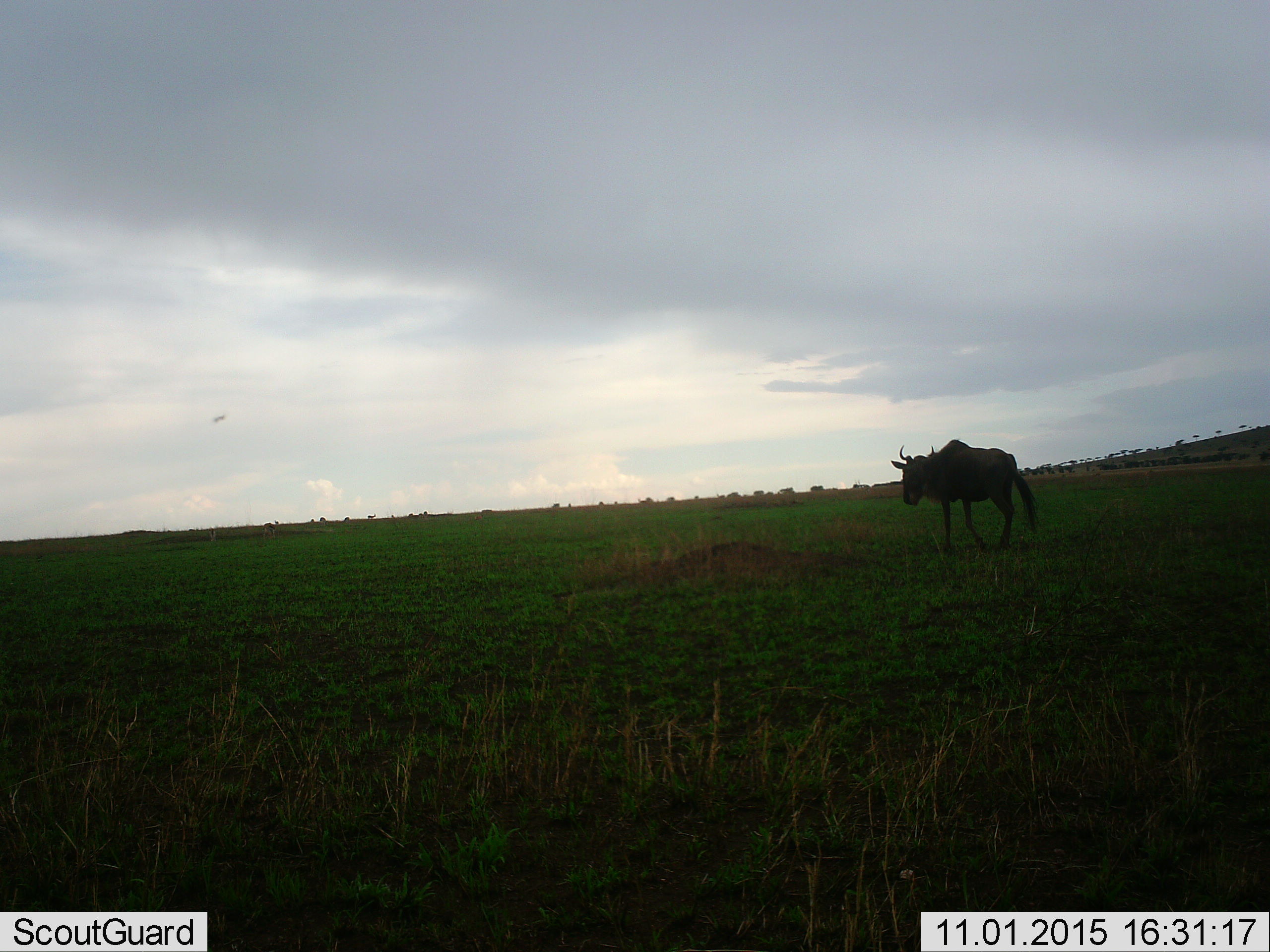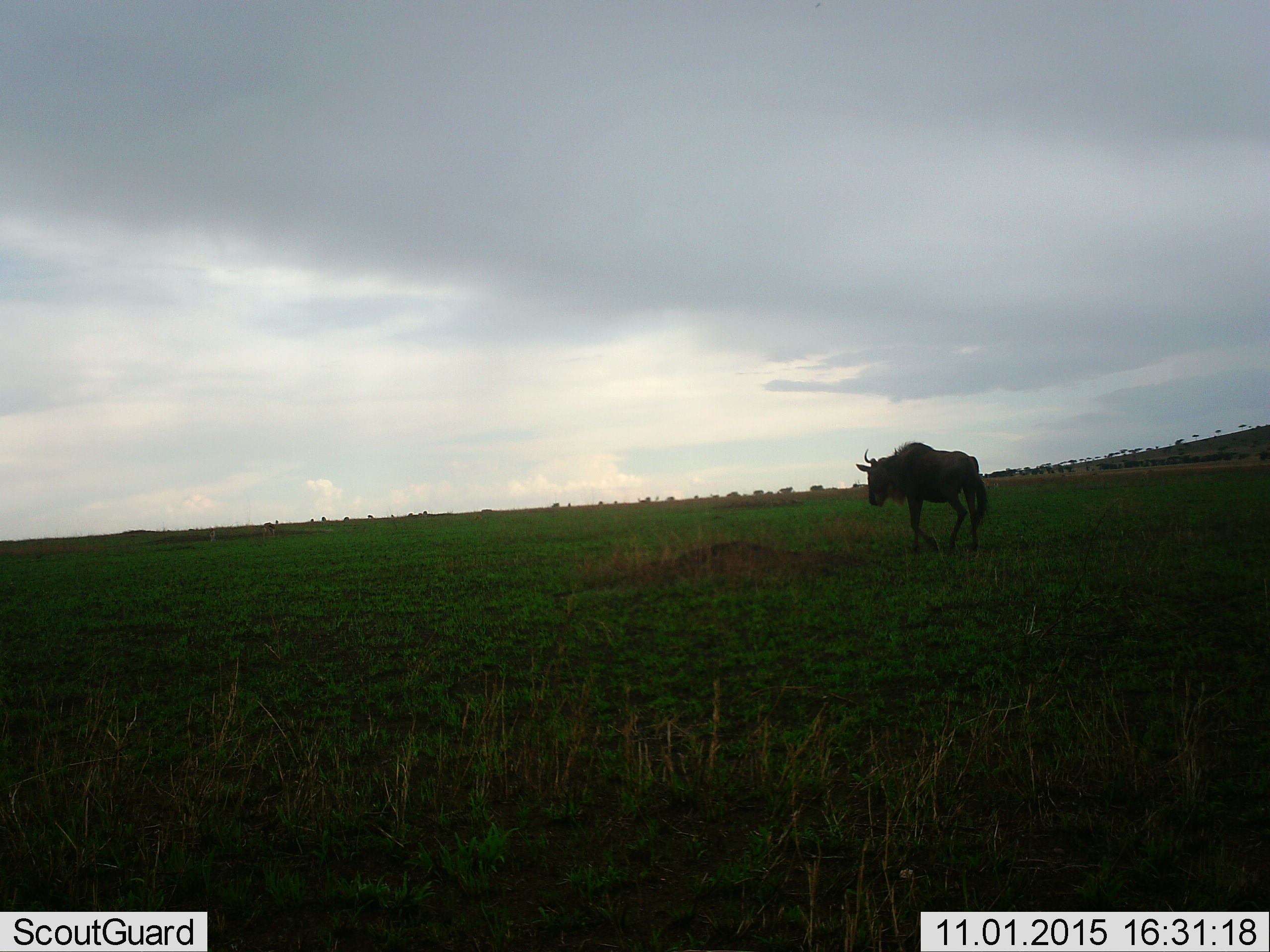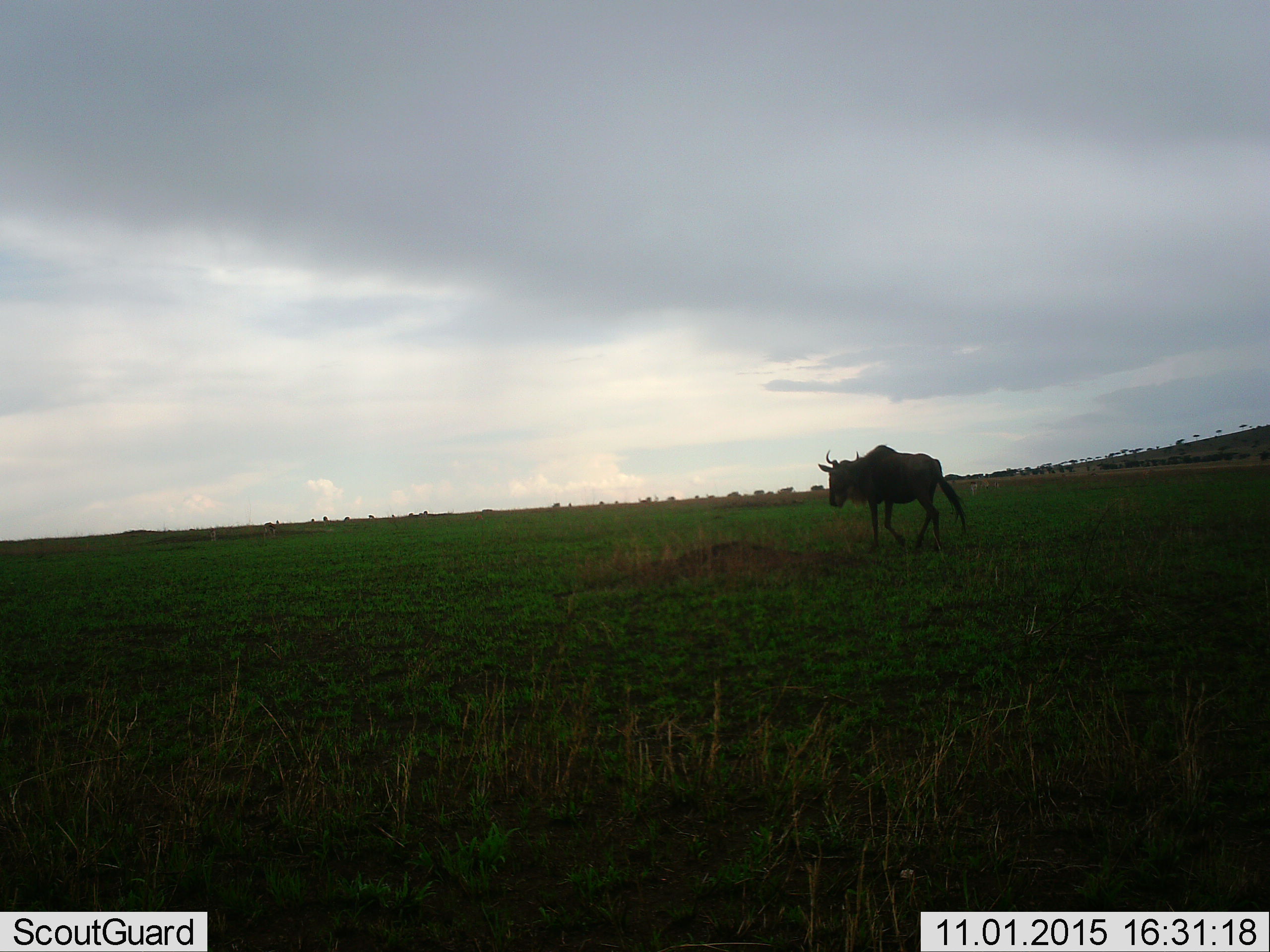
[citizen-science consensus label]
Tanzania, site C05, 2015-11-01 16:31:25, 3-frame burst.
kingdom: Animalia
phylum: Chordata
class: Mammalia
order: Artiodactyla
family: Bovidae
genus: Connochaetes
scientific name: Connochaetes taurinus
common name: blue wildebeest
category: wildebeest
Wildebeest (blue wildebeest) (Connochaetes taurinus), count 1. Behavior (volunteer vote fractions): standing 13%, resting 0%, moving 87%, interacting 0%. Young present (vote fraction): 0%. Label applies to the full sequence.